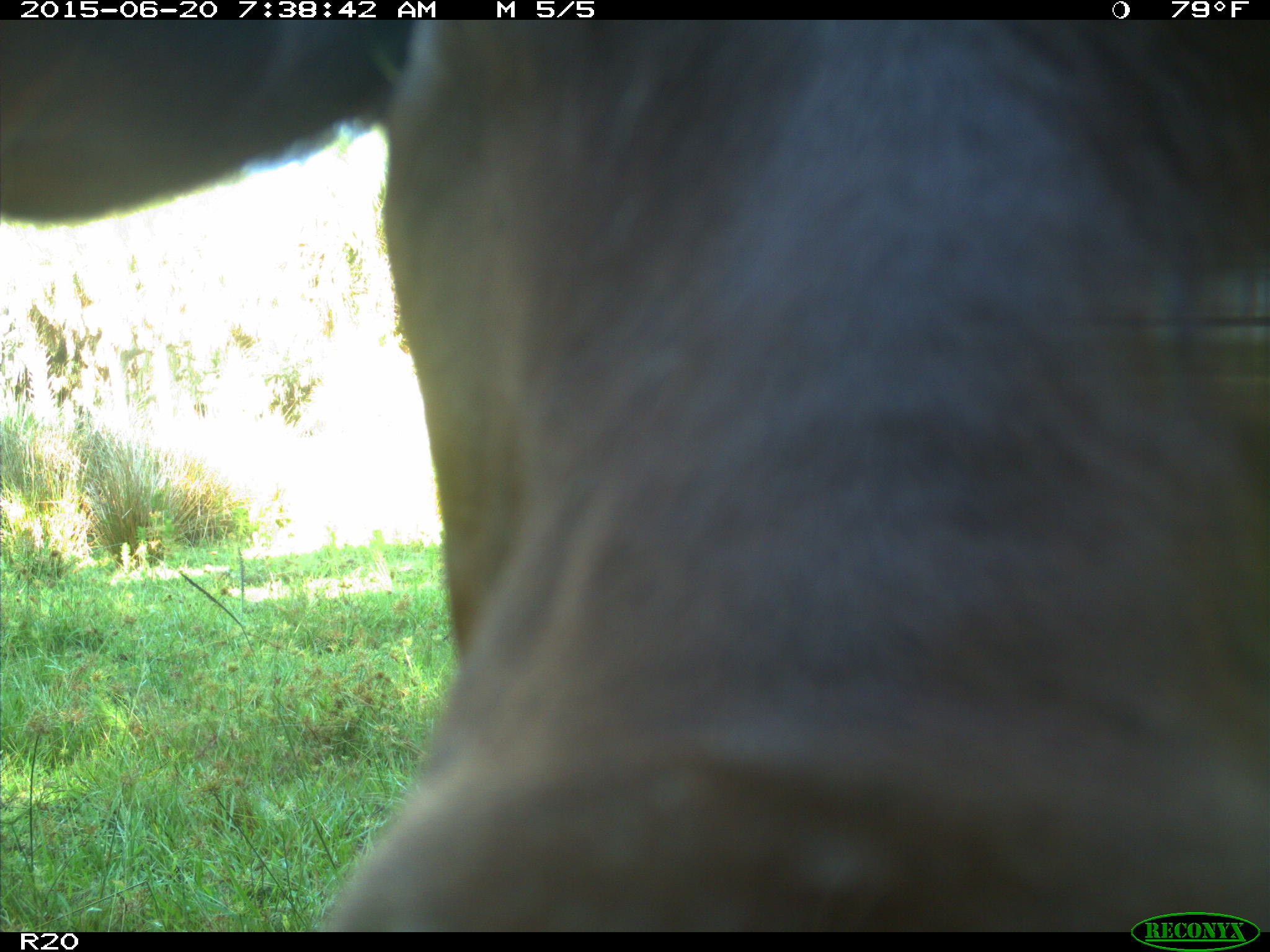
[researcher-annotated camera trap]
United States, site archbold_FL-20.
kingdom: Animalia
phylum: Chordata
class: Mammalia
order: Artiodactyla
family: Bovidae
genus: Bos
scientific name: Bos taurus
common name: domestic cow